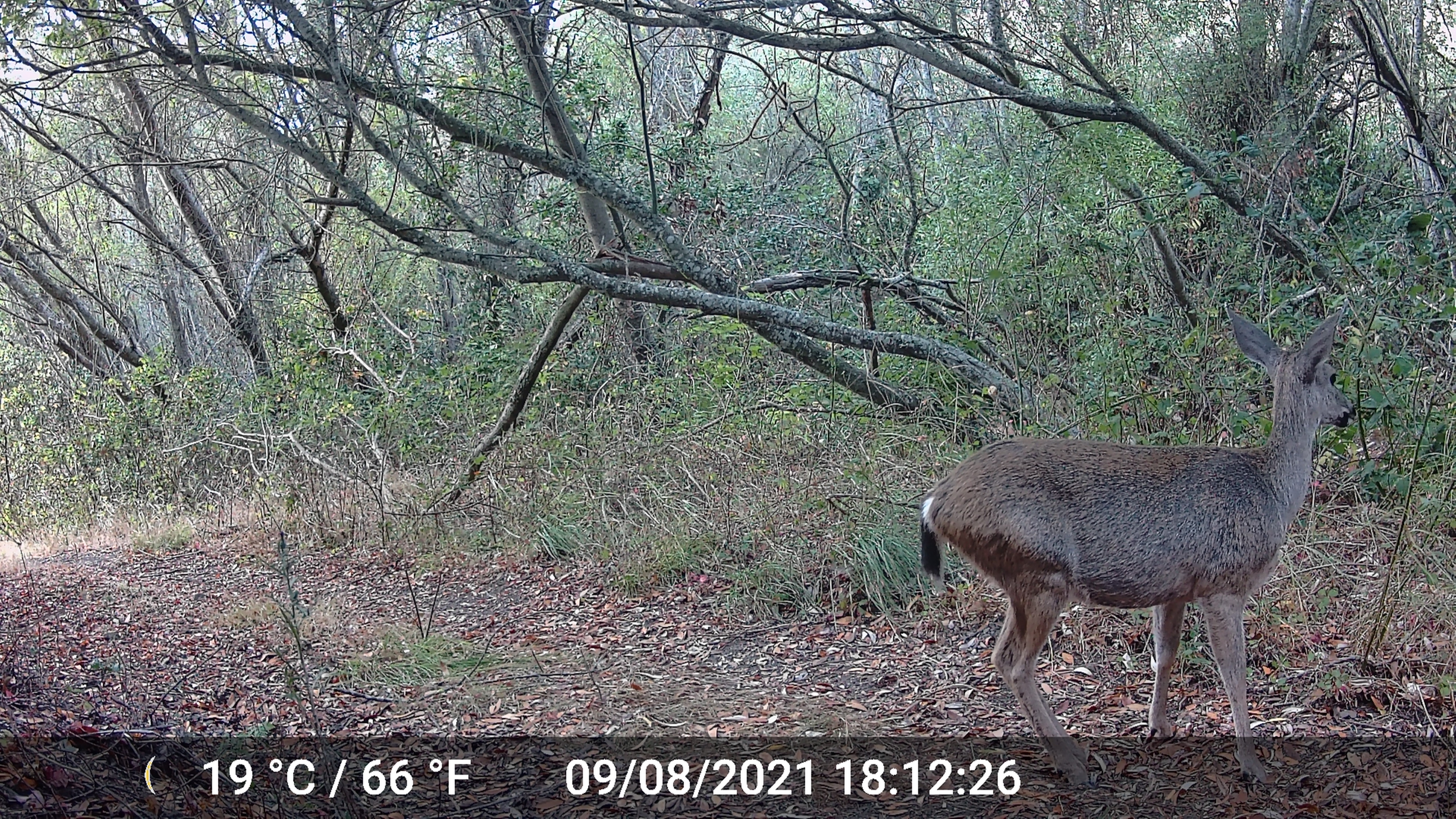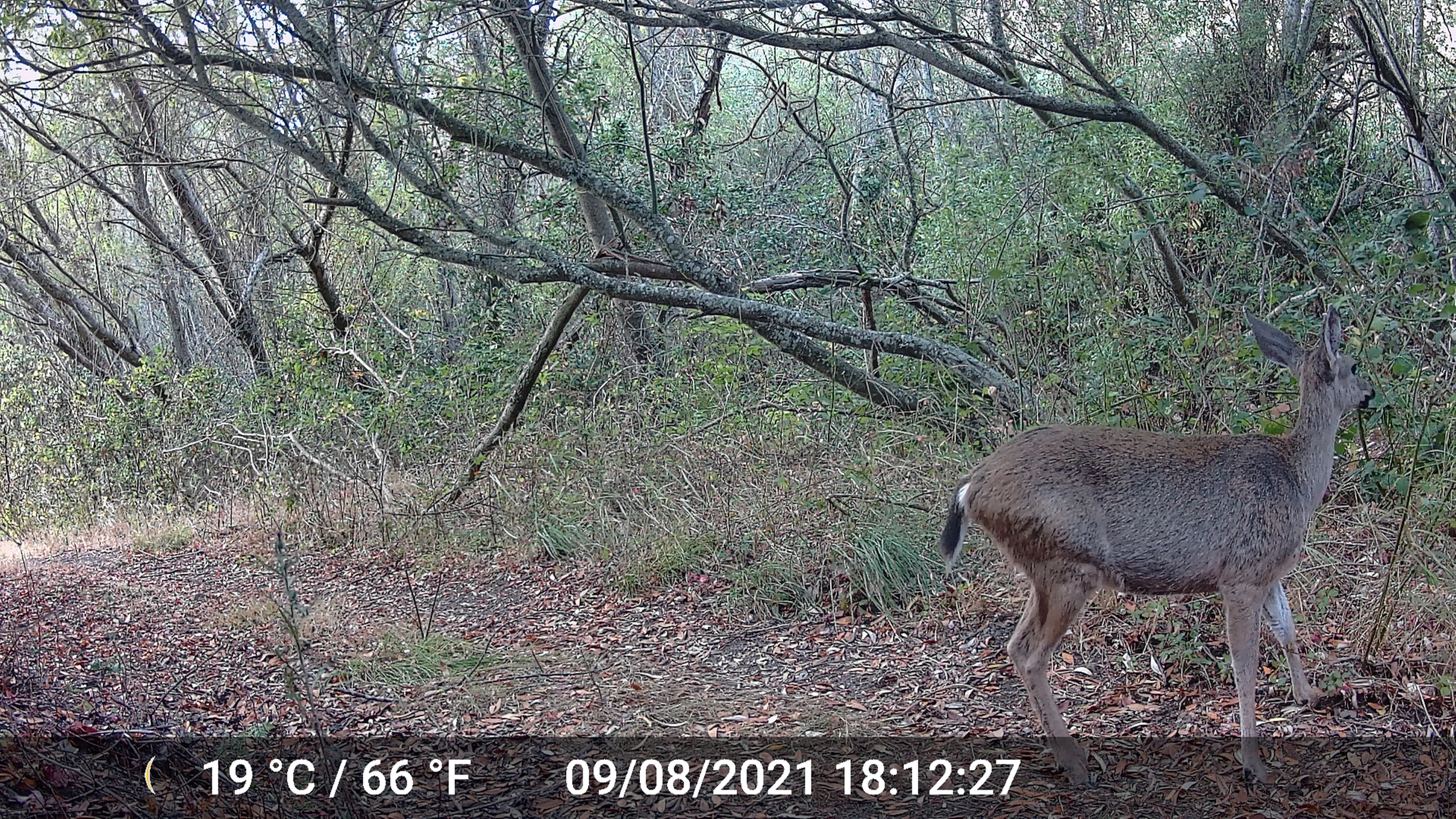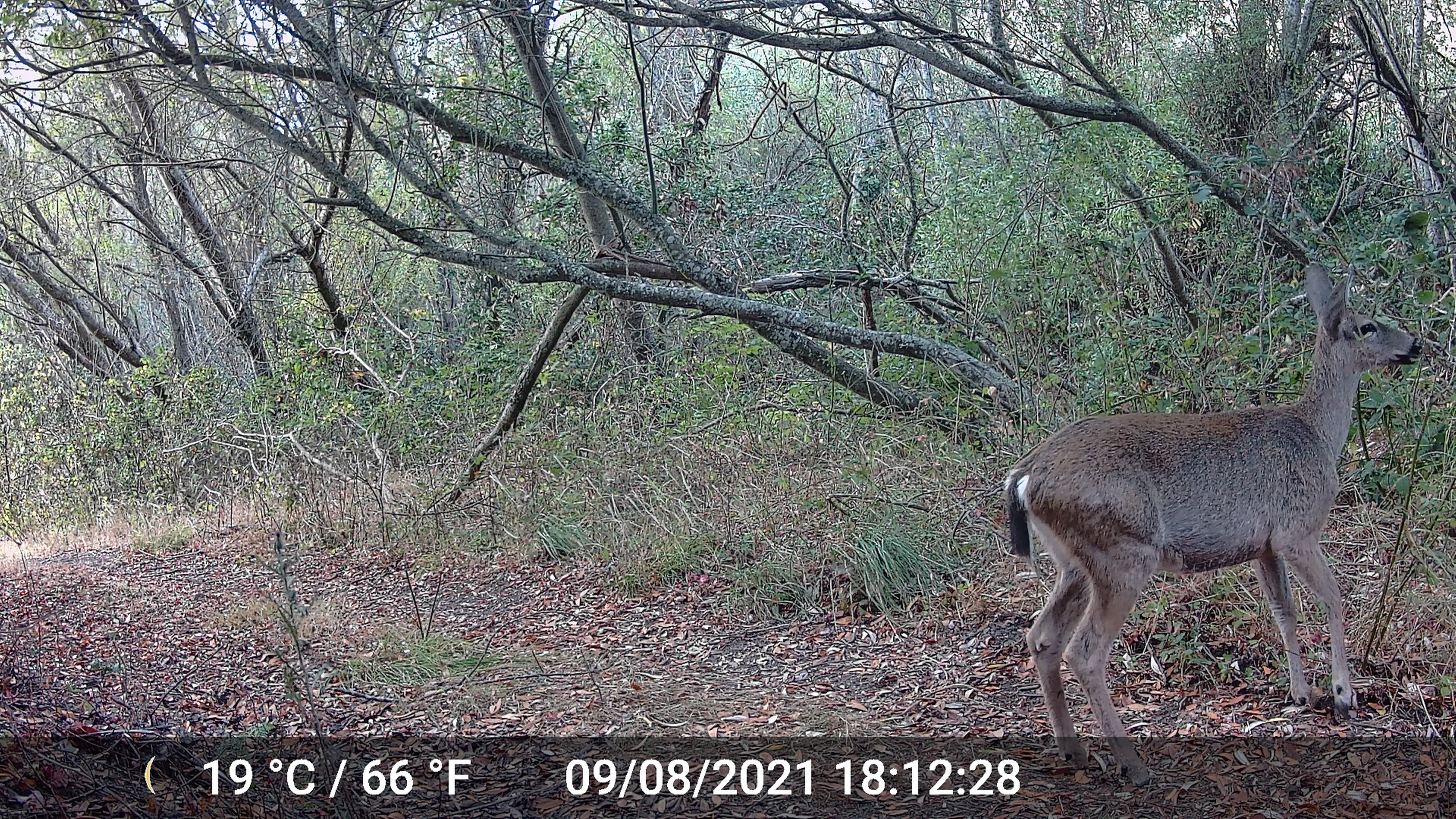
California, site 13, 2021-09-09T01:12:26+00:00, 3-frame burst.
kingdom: Animalia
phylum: Chordata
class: Mammalia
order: Artiodactyla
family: Cervidae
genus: Odocoileus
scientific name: Odocoileus hemionus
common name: mule deer